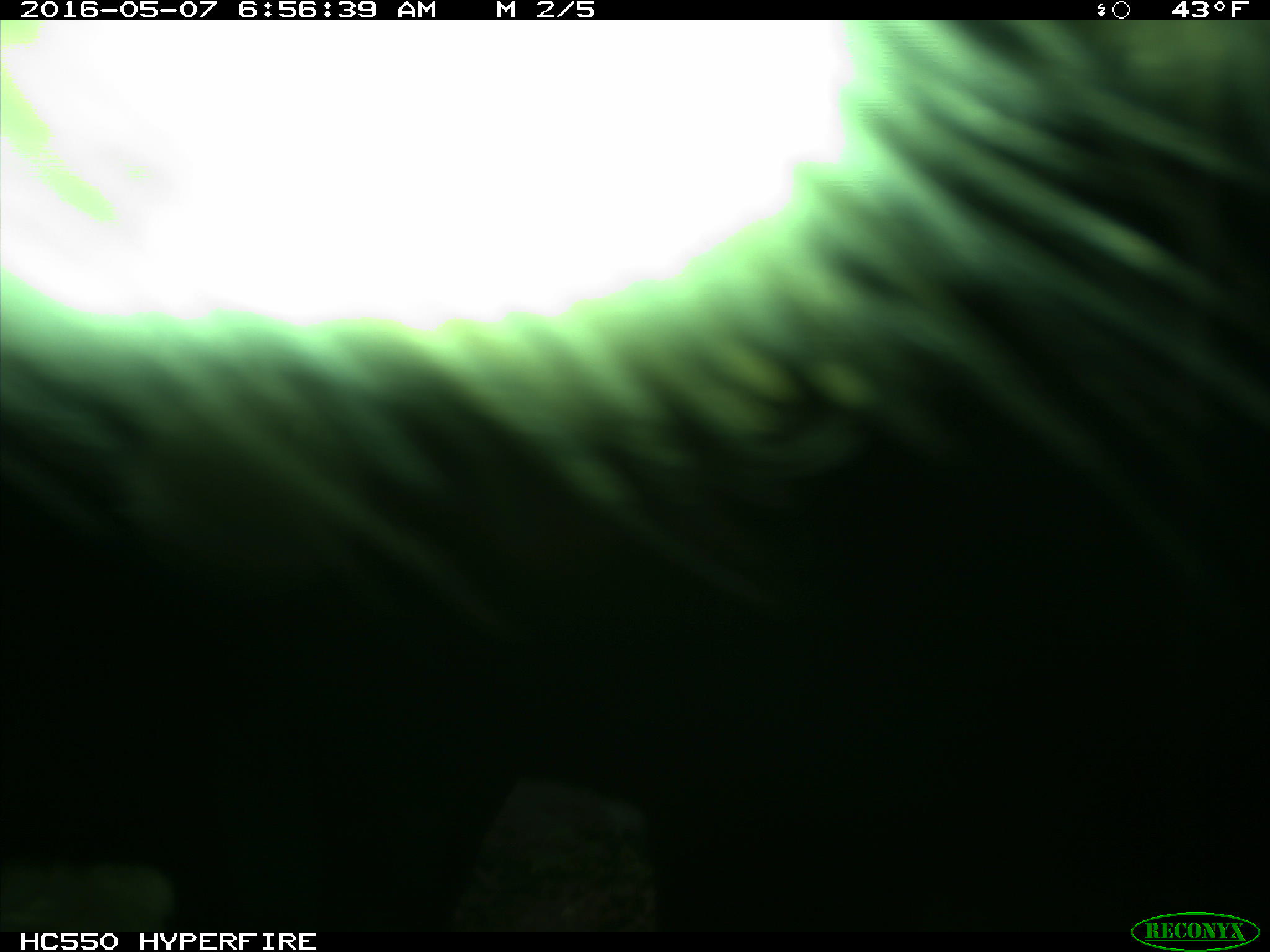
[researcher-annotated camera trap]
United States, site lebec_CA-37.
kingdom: Animalia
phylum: Chordata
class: Mammalia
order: Artiodactyla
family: Bovidae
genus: Bos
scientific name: Bos taurus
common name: domestic cow